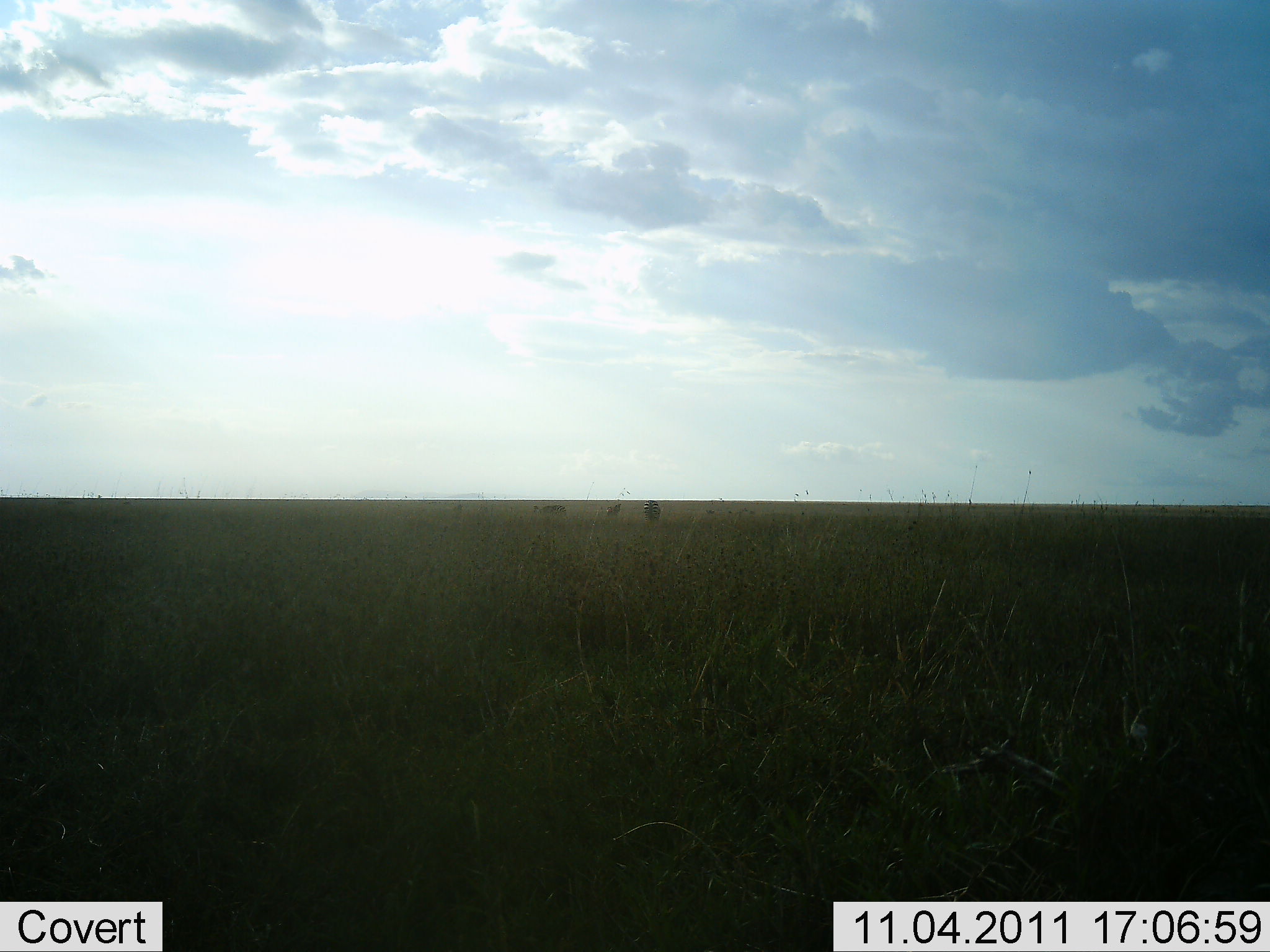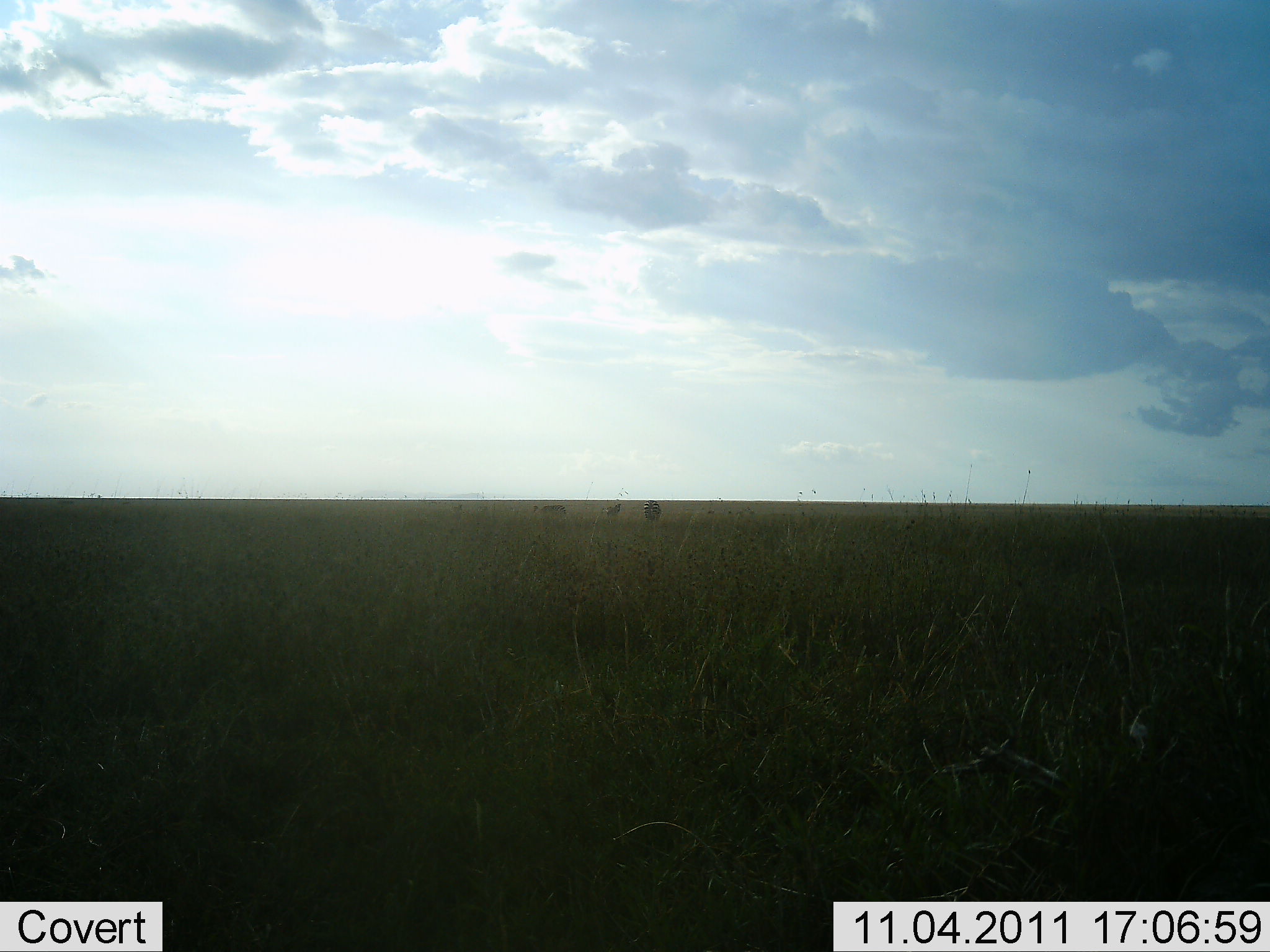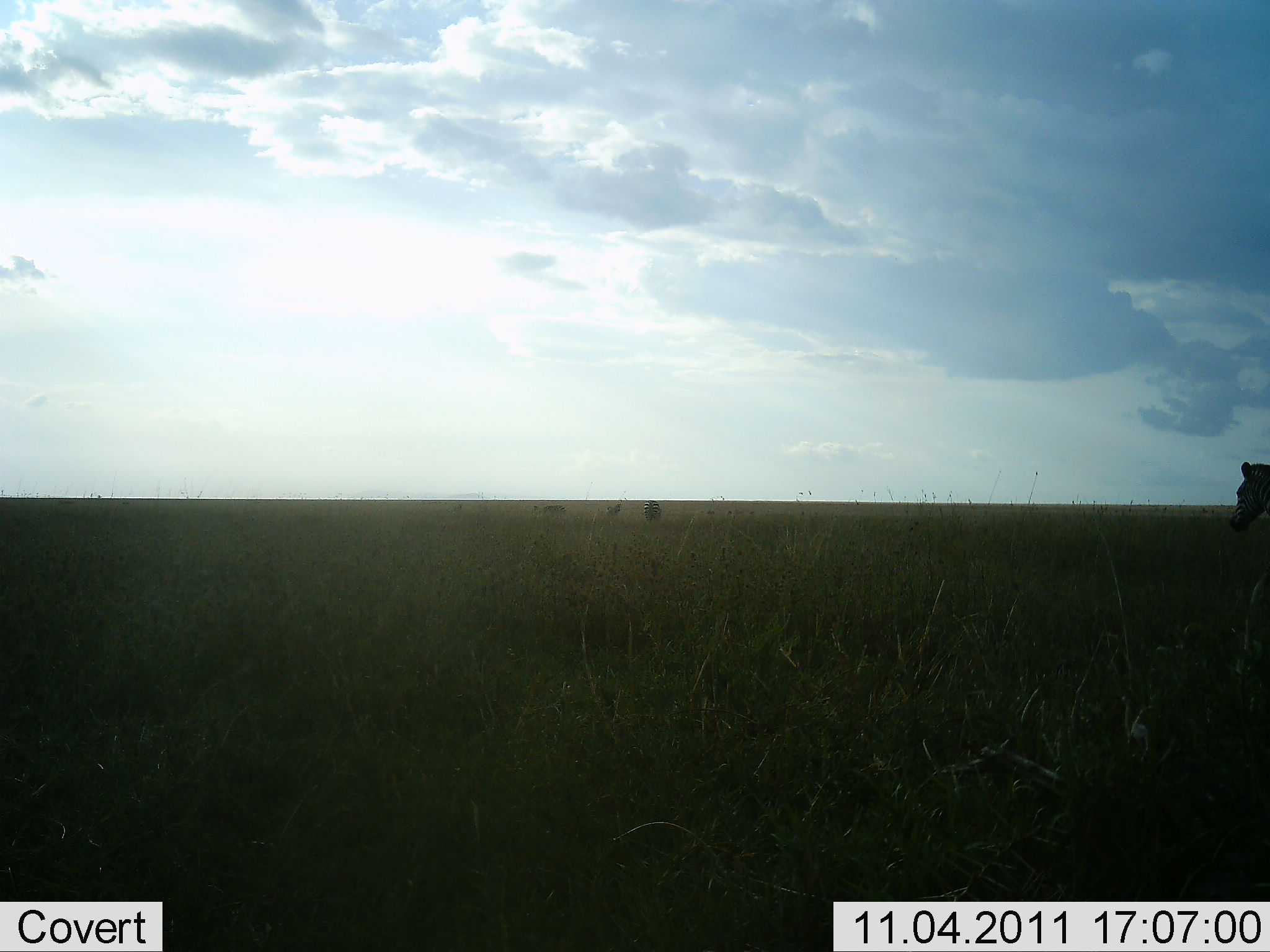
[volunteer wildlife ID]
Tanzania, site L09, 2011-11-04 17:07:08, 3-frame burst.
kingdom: Animalia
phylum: Chordata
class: Mammalia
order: Perissodactyla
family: Equidae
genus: Equus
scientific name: Equus quagga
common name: plains zebra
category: zebra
Zebra (plains zebra) (Equus quagga), count 1. Behavior (volunteer vote fractions): standing 36%, resting 0%, moving 82%, interacting 0%. Young present (vote fraction): 0%. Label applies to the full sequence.